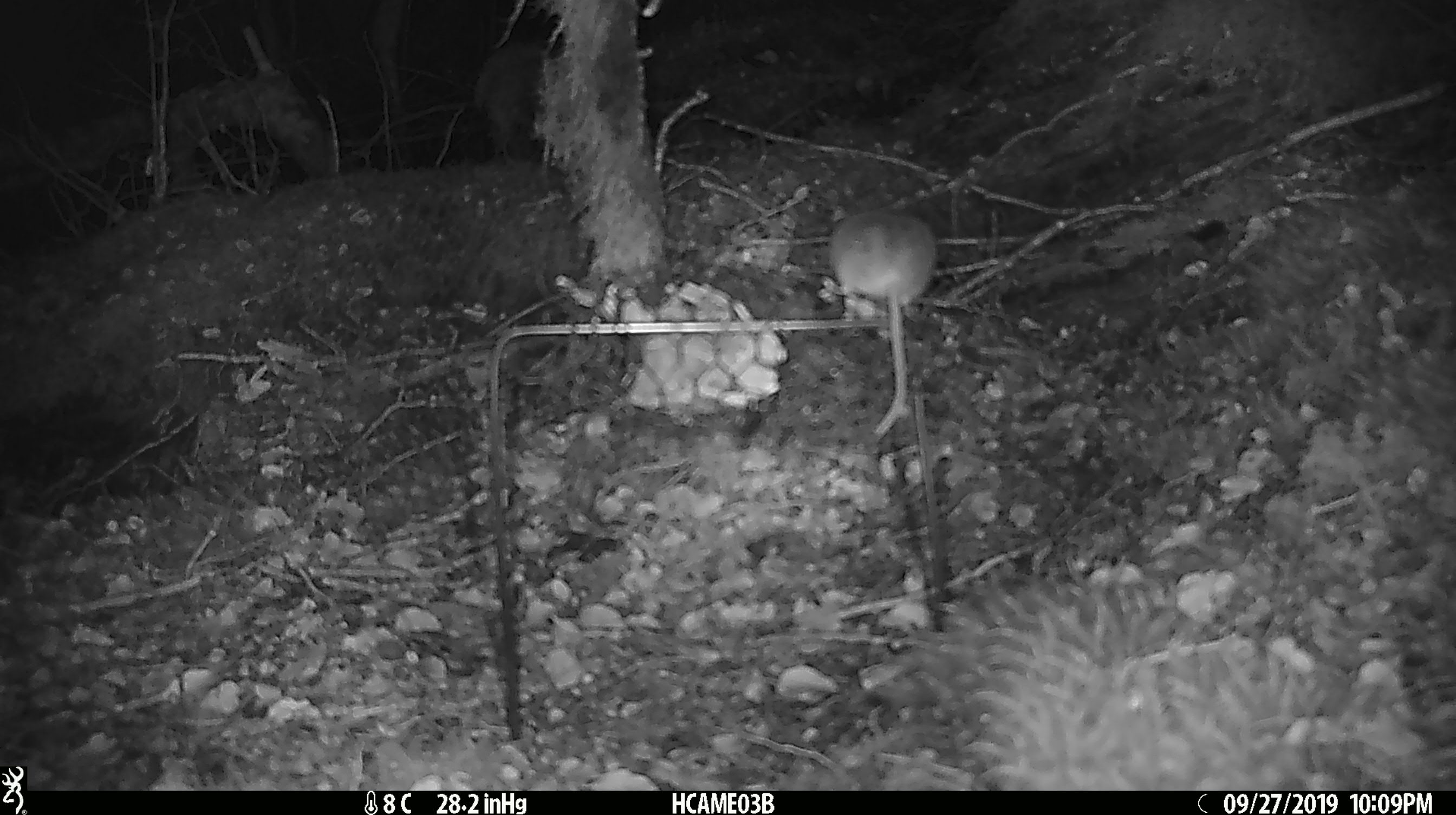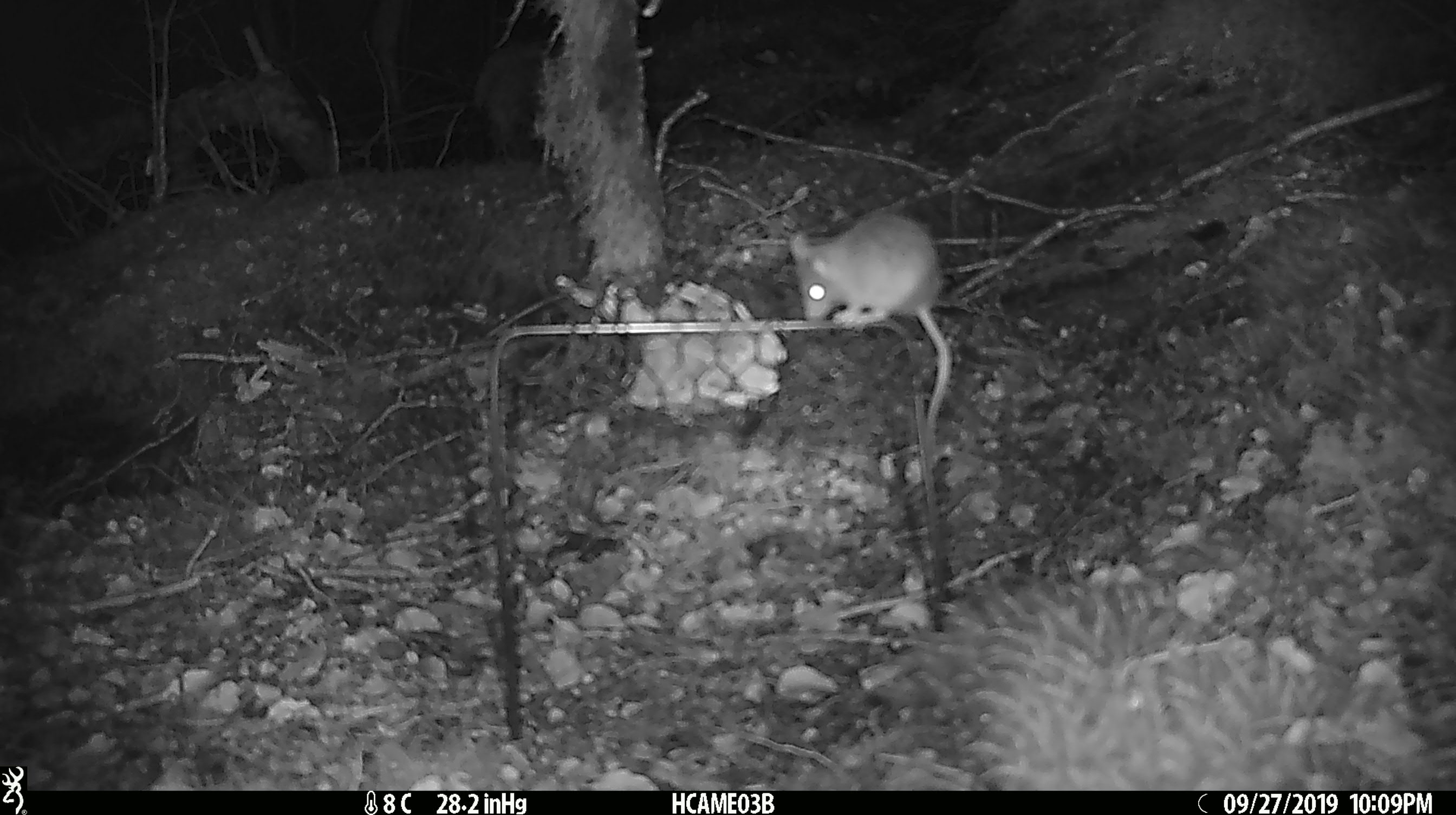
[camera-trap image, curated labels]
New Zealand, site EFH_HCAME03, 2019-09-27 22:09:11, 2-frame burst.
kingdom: Animalia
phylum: Chordata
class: Mammalia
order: Rodentia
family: Muridae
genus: Mus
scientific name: Mus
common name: mouse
Mouse (Mus).